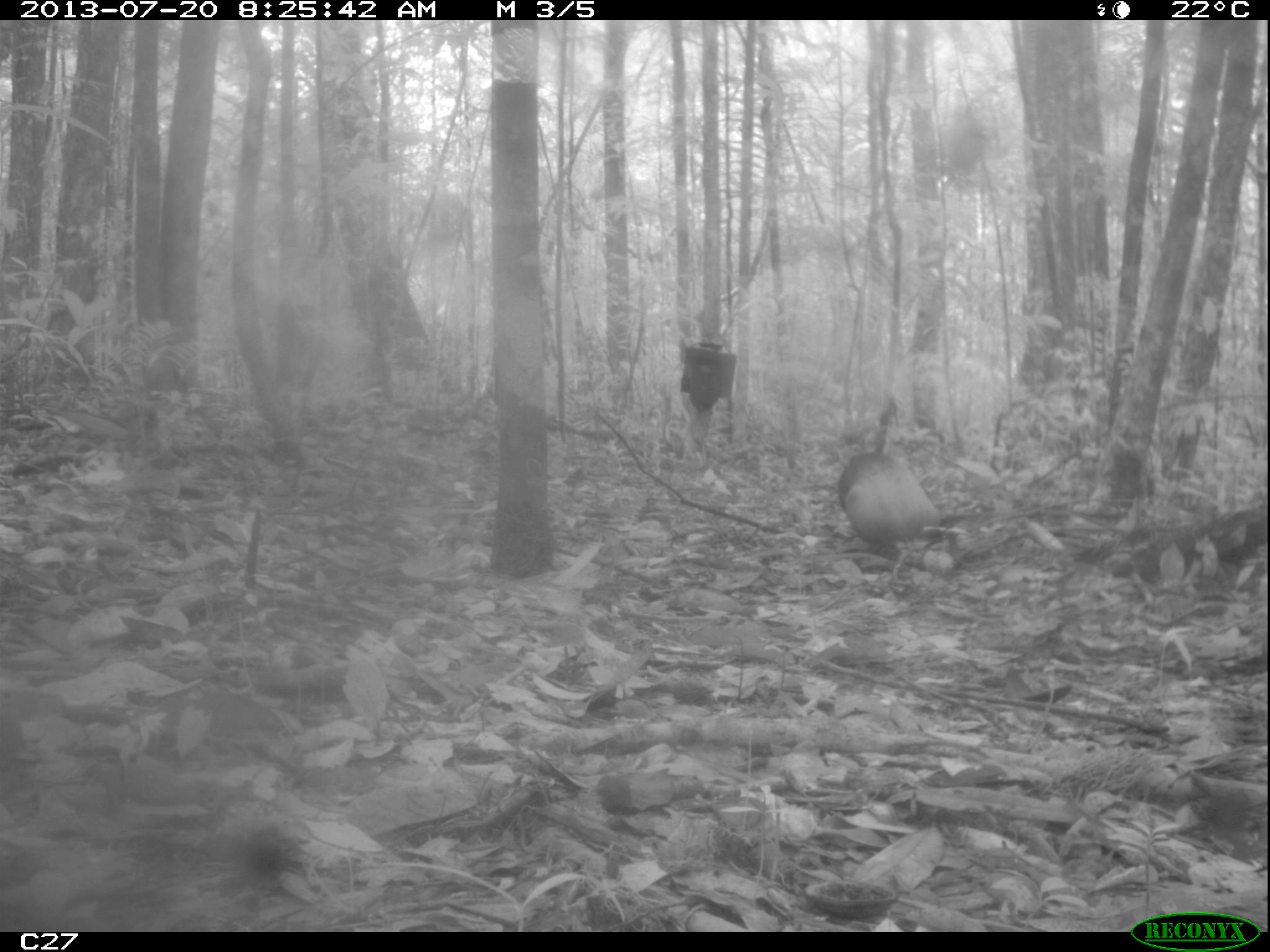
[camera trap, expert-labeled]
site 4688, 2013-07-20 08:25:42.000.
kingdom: Animalia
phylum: Chordata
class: Mammalia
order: Rodentia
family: Dasyproctidae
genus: Dasyprocta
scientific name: Dasyprocta leporina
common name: red-rumped agouti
Dasyprocta leporina (red-rumped agouti), count 1, age adult, sex male.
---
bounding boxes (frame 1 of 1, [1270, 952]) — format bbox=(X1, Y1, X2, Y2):
dasyprocta leporina: bbox=(835, 393, 942, 585)